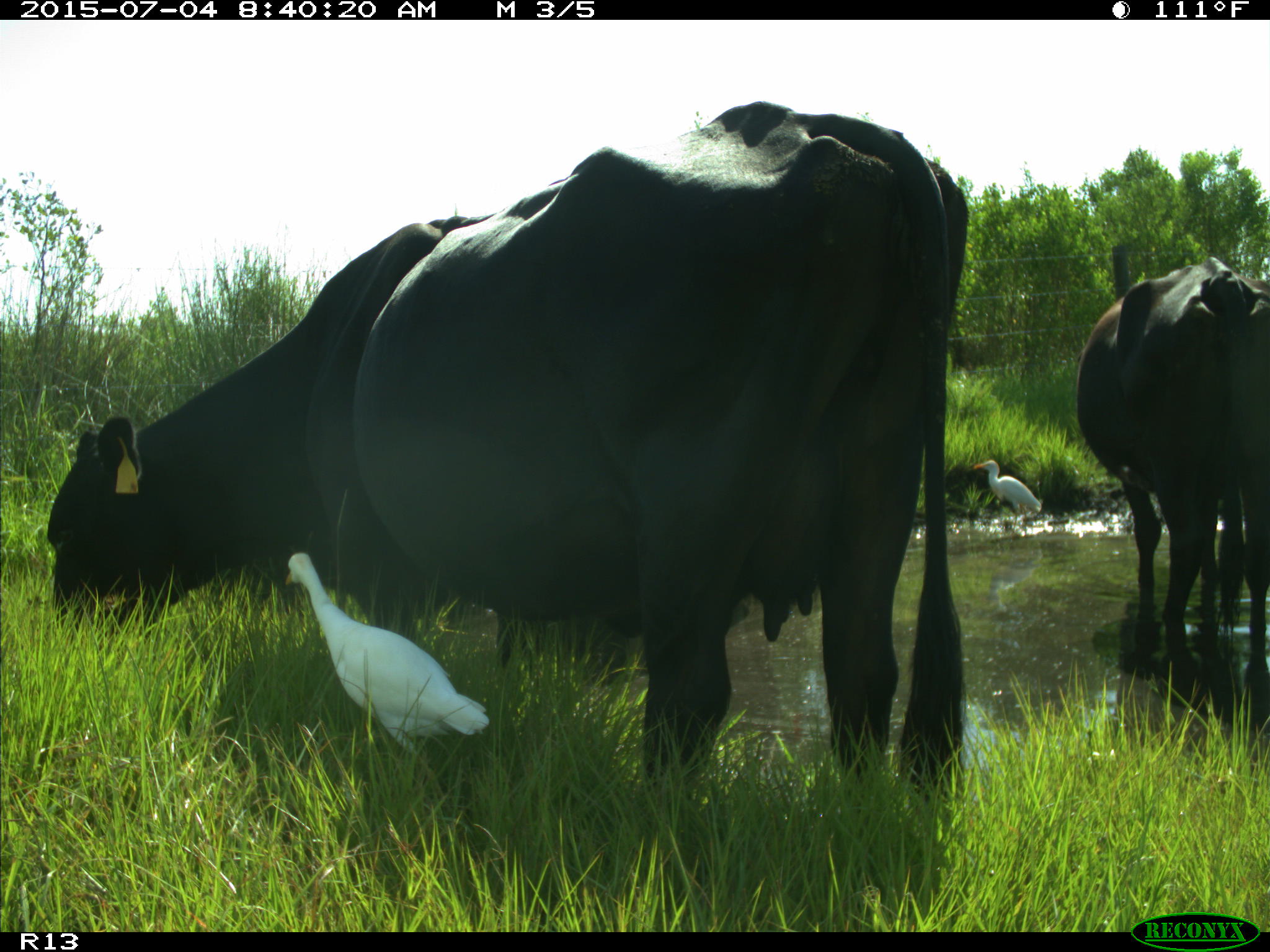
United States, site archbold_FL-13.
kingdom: Animalia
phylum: Chordata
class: Mammalia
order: Artiodactyla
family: Bovidae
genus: Bos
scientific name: Bos taurus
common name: domestic cow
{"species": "Bos taurus (domestic cow)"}